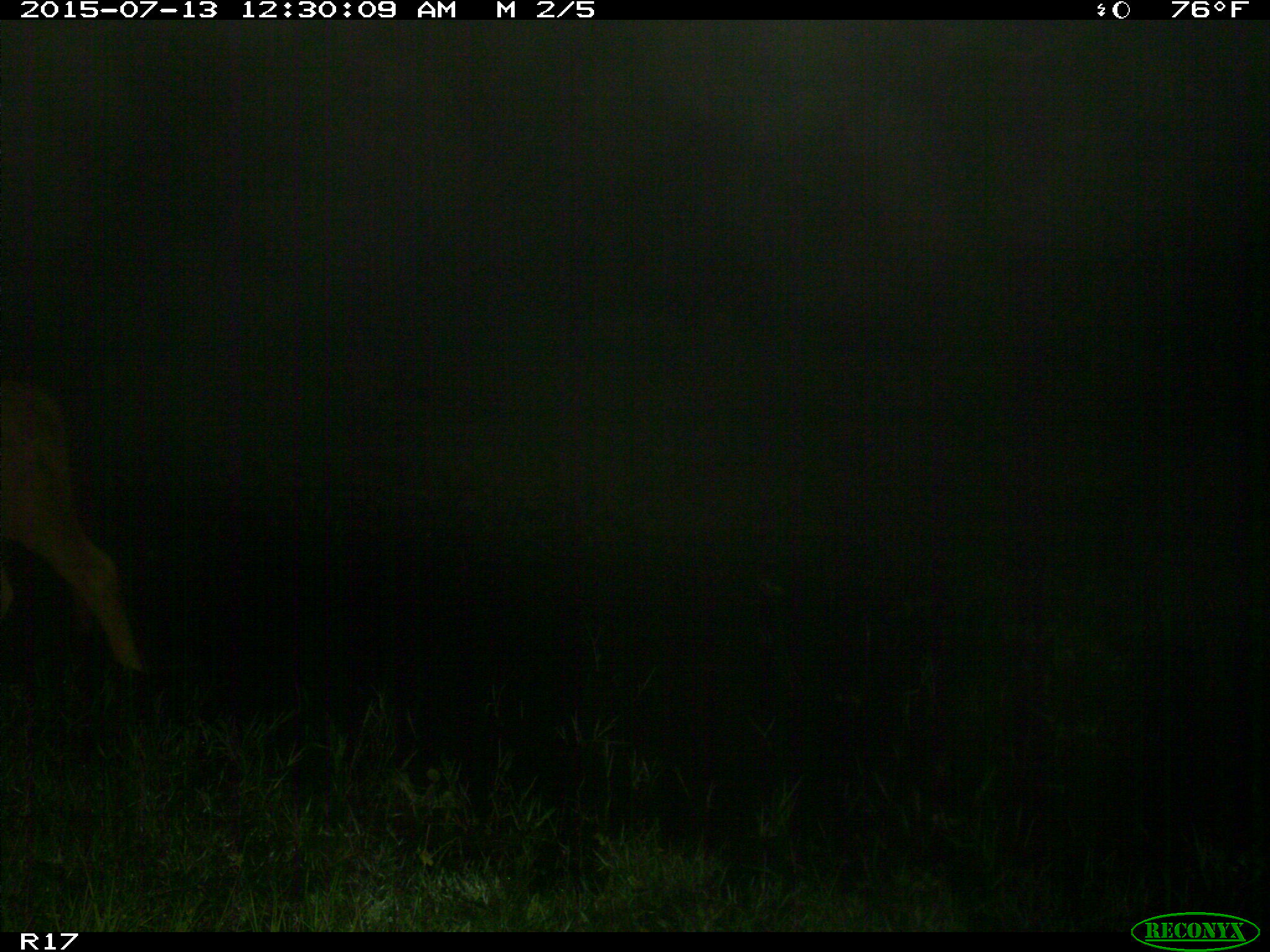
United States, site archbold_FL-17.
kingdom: Animalia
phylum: Chordata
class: Mammalia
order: Artiodactyla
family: Bovidae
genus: Bos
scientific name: Bos taurus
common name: domestic cow